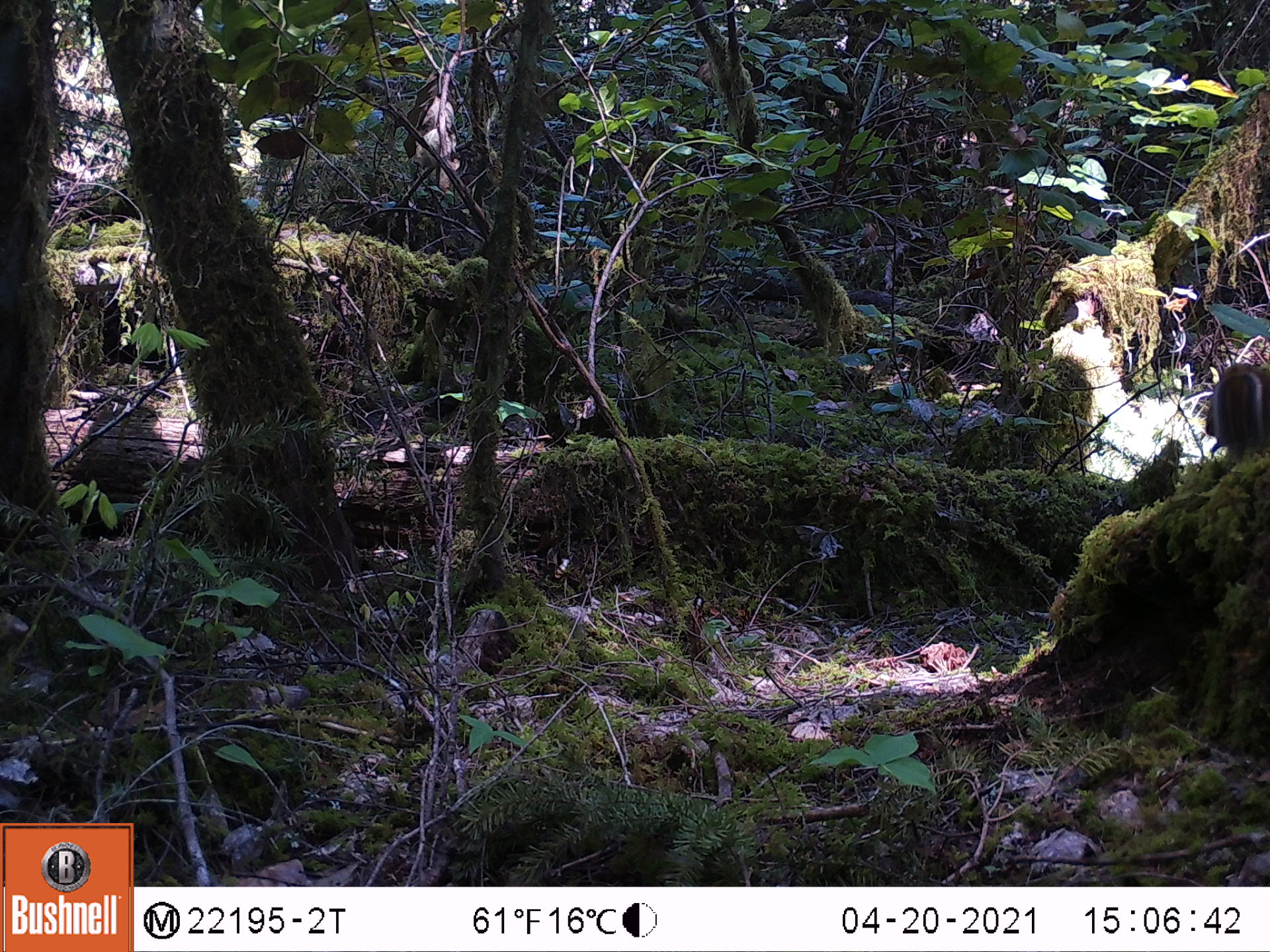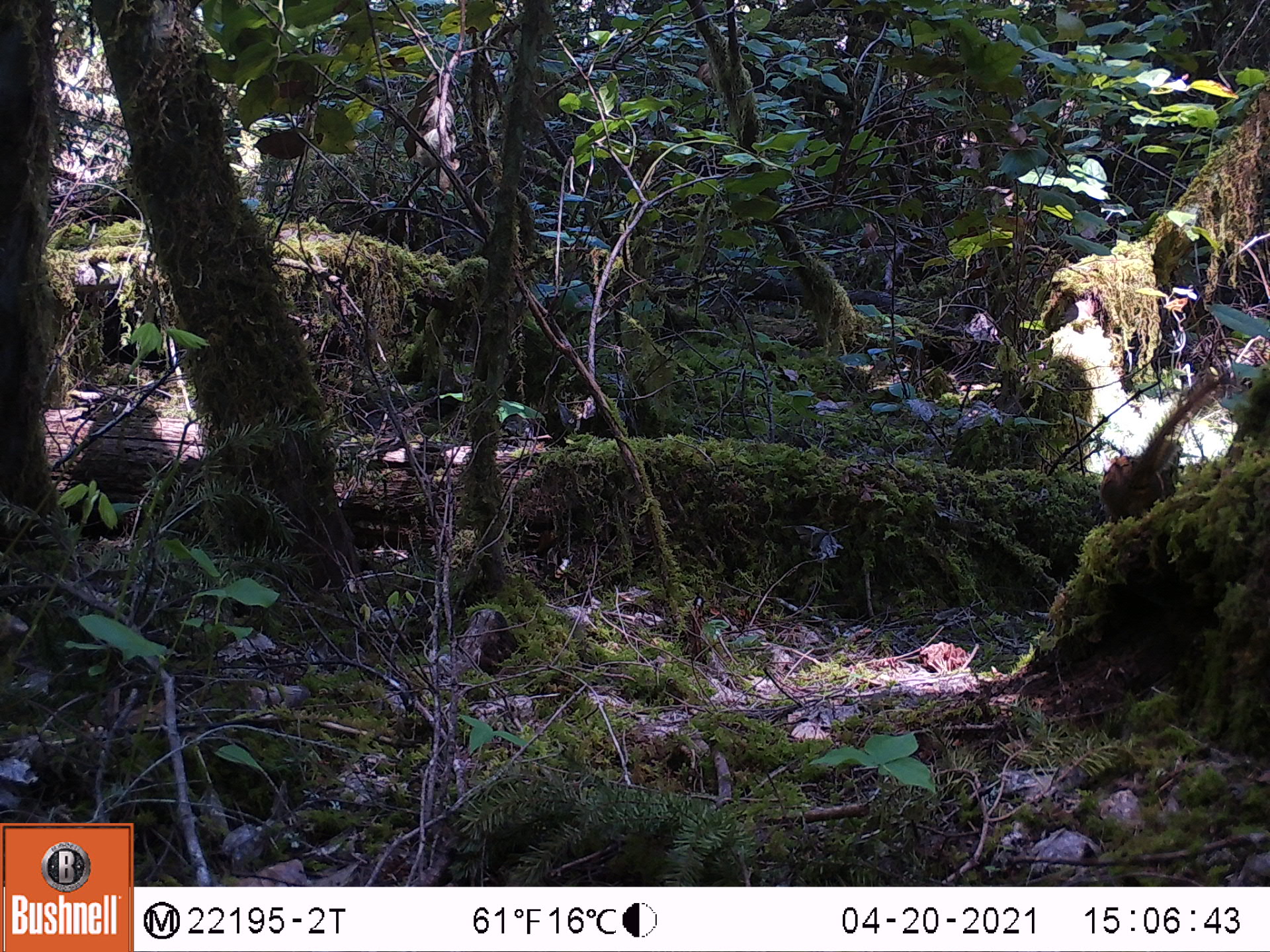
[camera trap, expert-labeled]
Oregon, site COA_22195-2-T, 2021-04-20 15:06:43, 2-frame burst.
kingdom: Animalia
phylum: Chordata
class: Mammalia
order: Rodentia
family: Sciuridae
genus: Neotamias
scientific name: Neotamias townsendii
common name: townsend's chipmunk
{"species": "townsend's chipmunk (Neotamias townsendii)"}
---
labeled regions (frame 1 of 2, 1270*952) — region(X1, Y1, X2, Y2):
townsend's chipmunk: region(1190, 345, 1269, 488)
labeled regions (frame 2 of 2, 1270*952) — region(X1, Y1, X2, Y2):
townsend's chipmunk: region(1074, 331, 1252, 549)